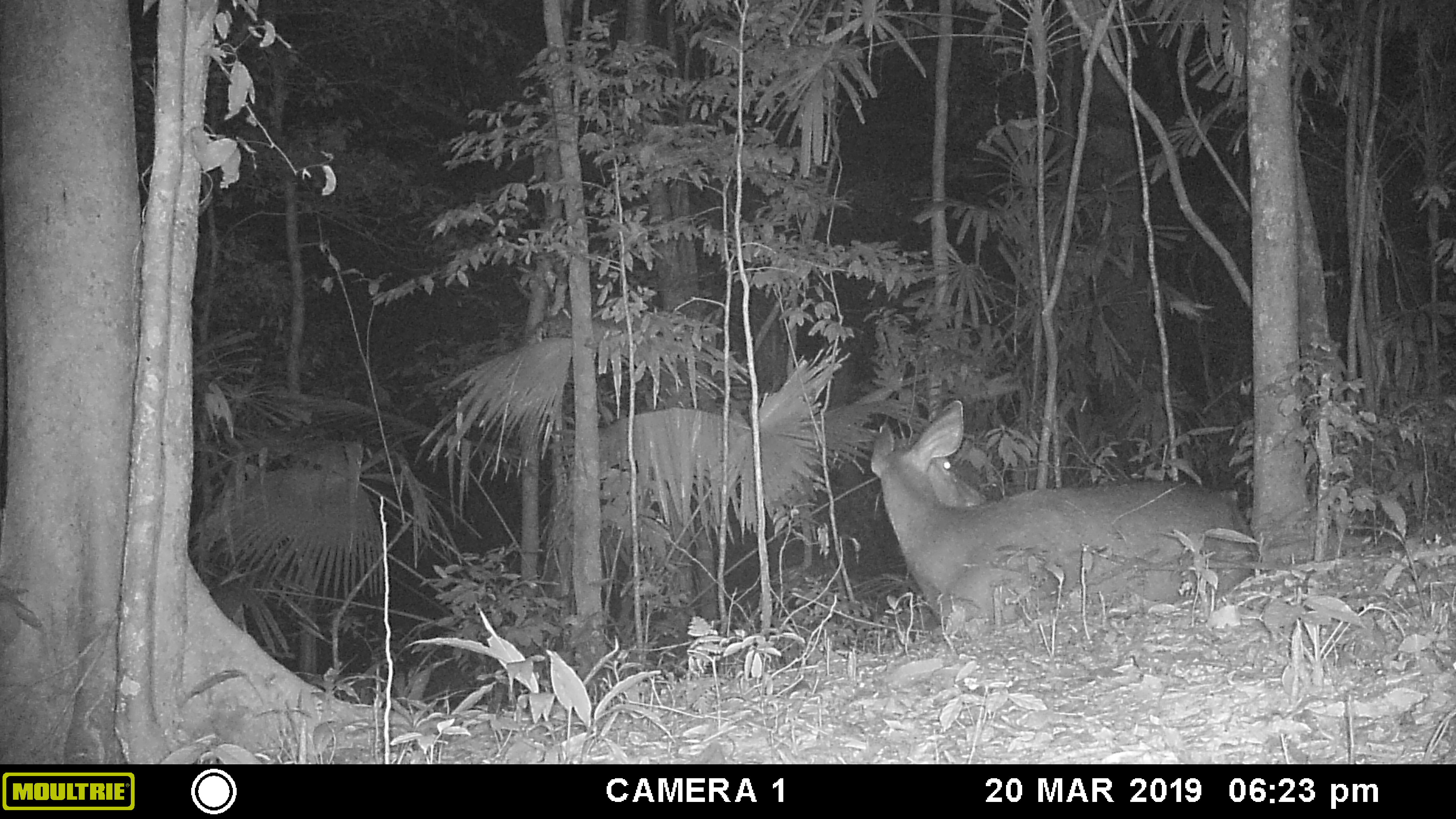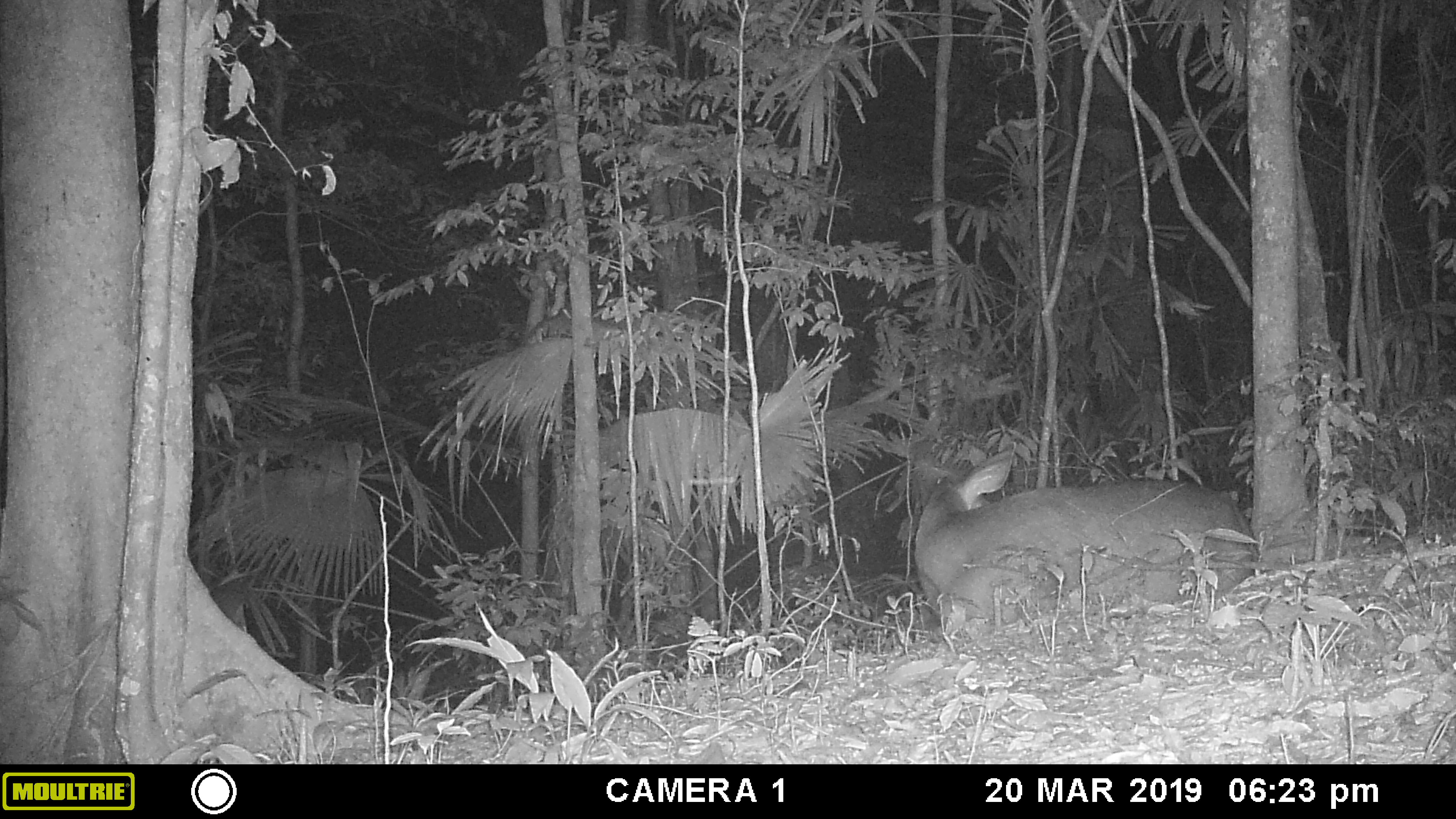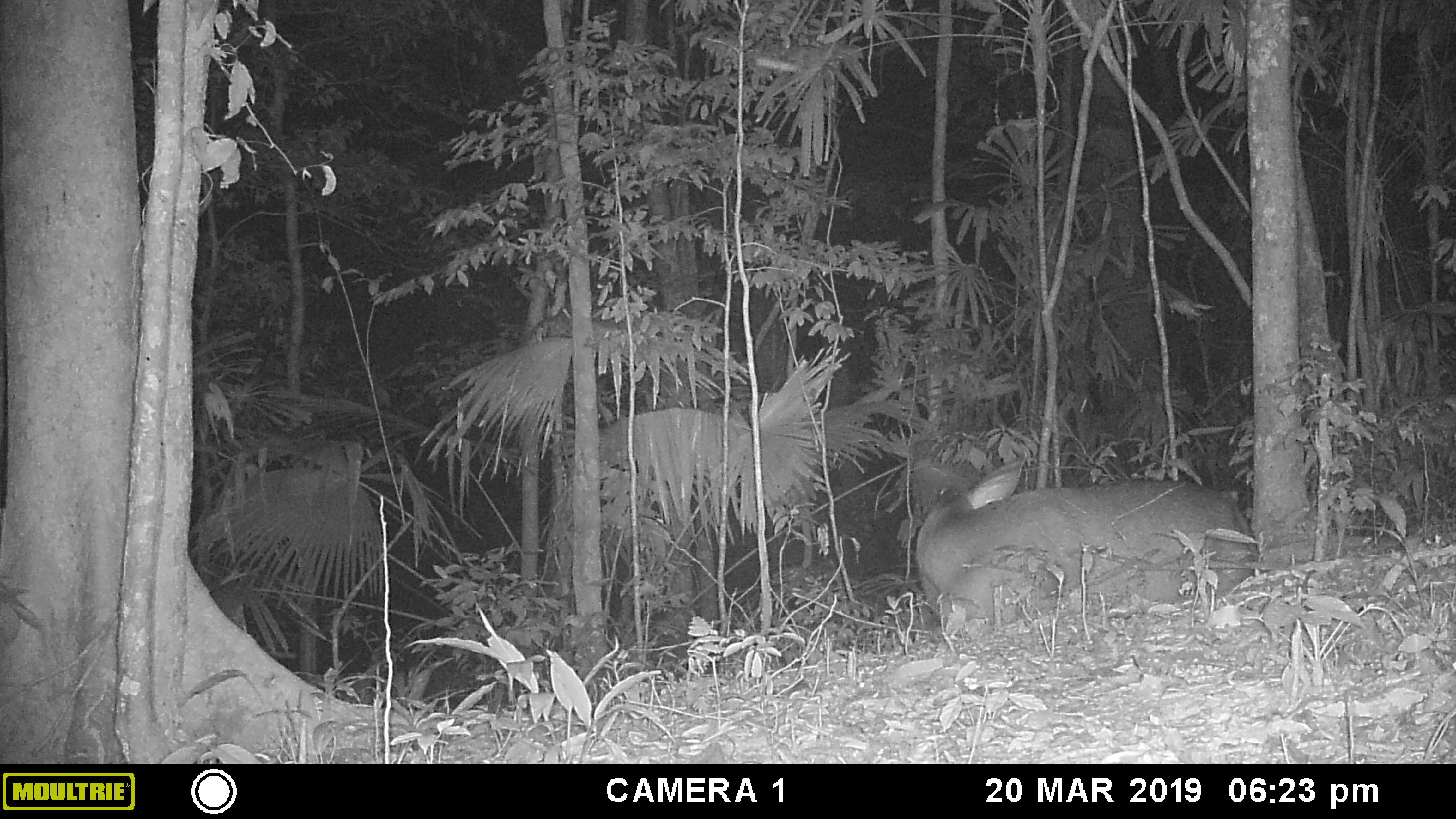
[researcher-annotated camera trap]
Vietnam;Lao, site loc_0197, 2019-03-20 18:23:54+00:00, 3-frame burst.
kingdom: Animalia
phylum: Chordata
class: Mammalia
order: Artiodactyla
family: Cervidae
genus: Rusa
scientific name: Rusa unicolor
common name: sambar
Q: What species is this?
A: Sambar (Rusa unicolor).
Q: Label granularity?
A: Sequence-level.